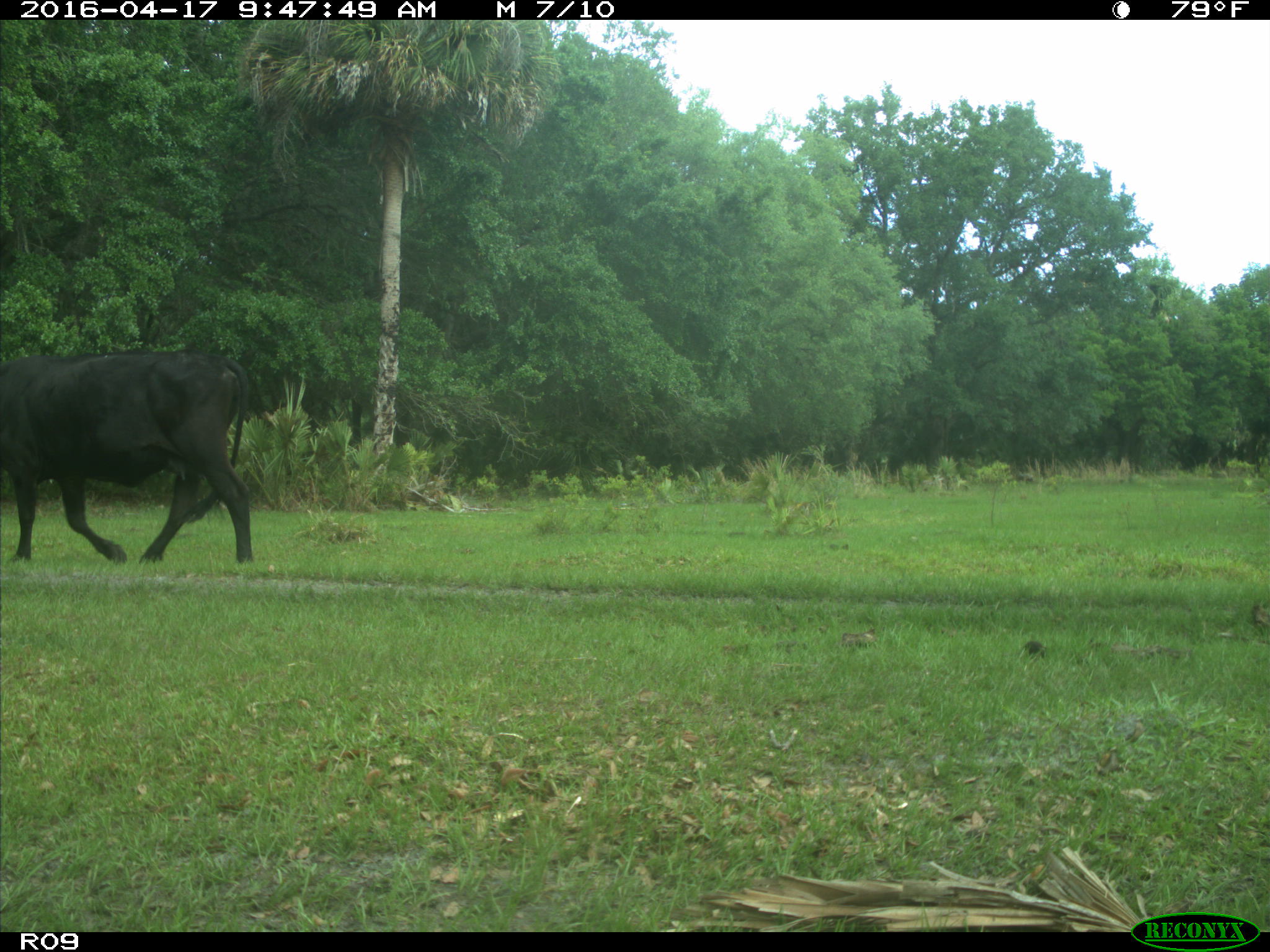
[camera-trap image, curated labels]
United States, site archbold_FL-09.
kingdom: Animalia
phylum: Chordata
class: Mammalia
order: Artiodactyla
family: Bovidae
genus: Bos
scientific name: Bos taurus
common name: domestic cow